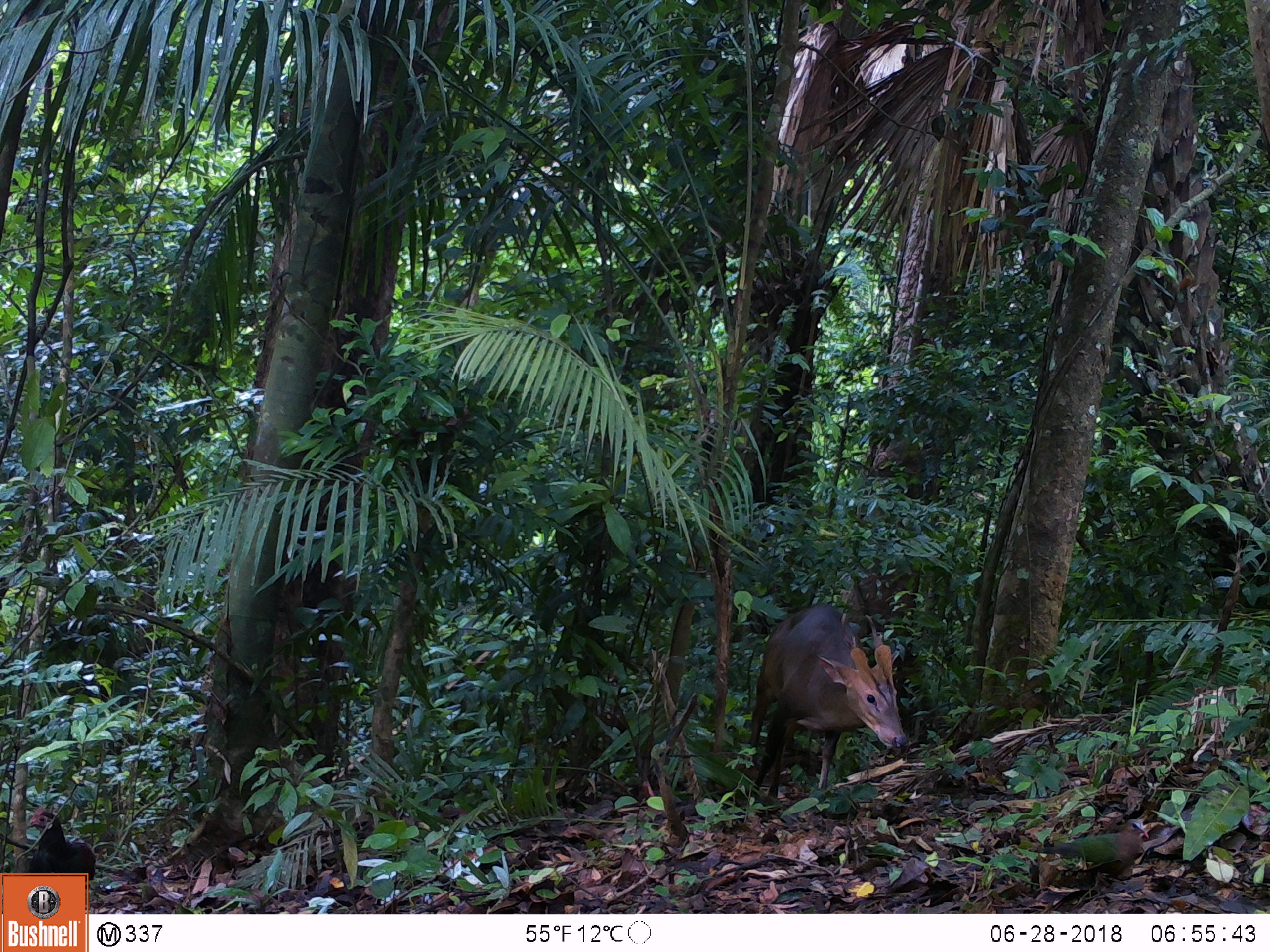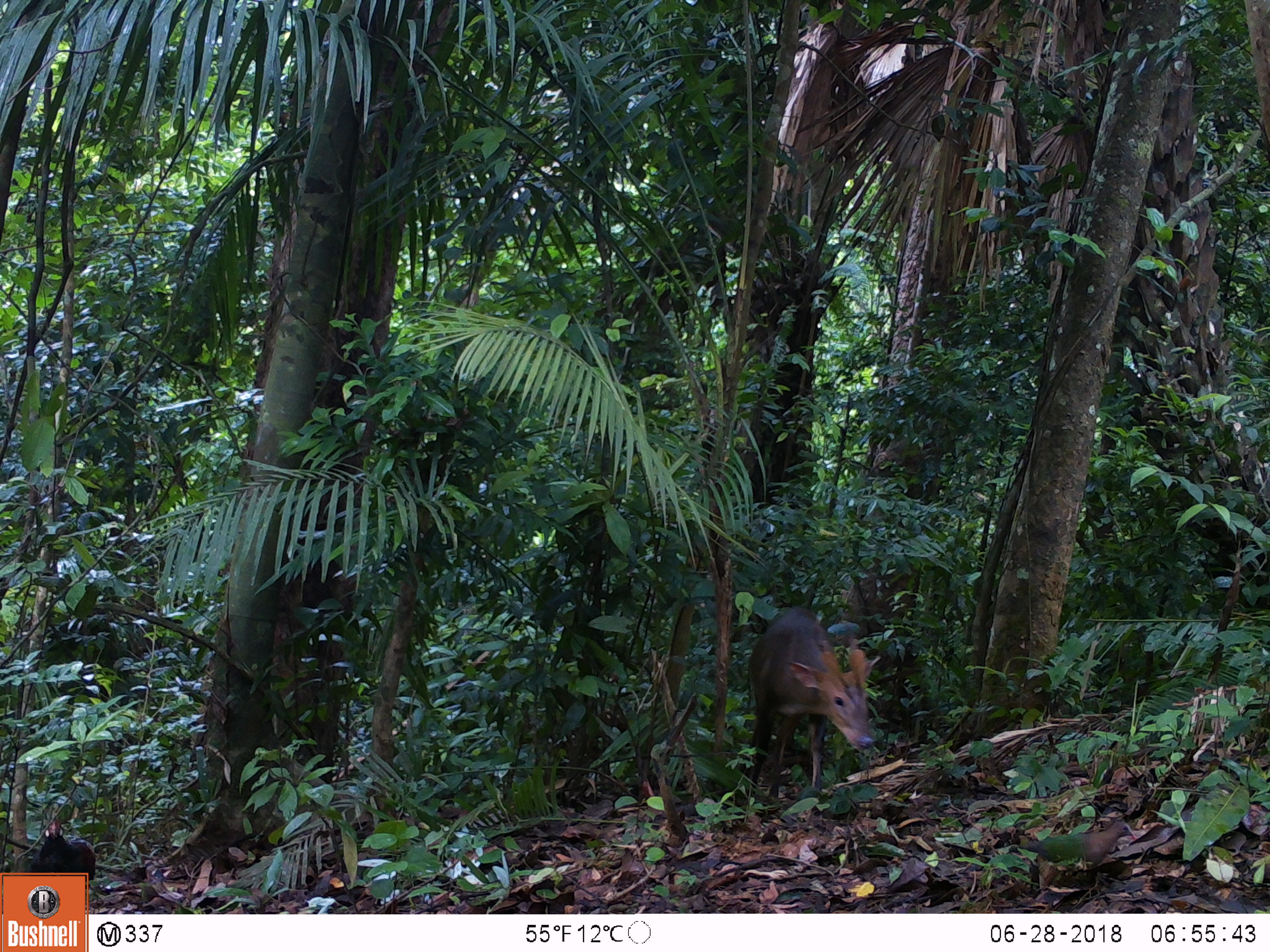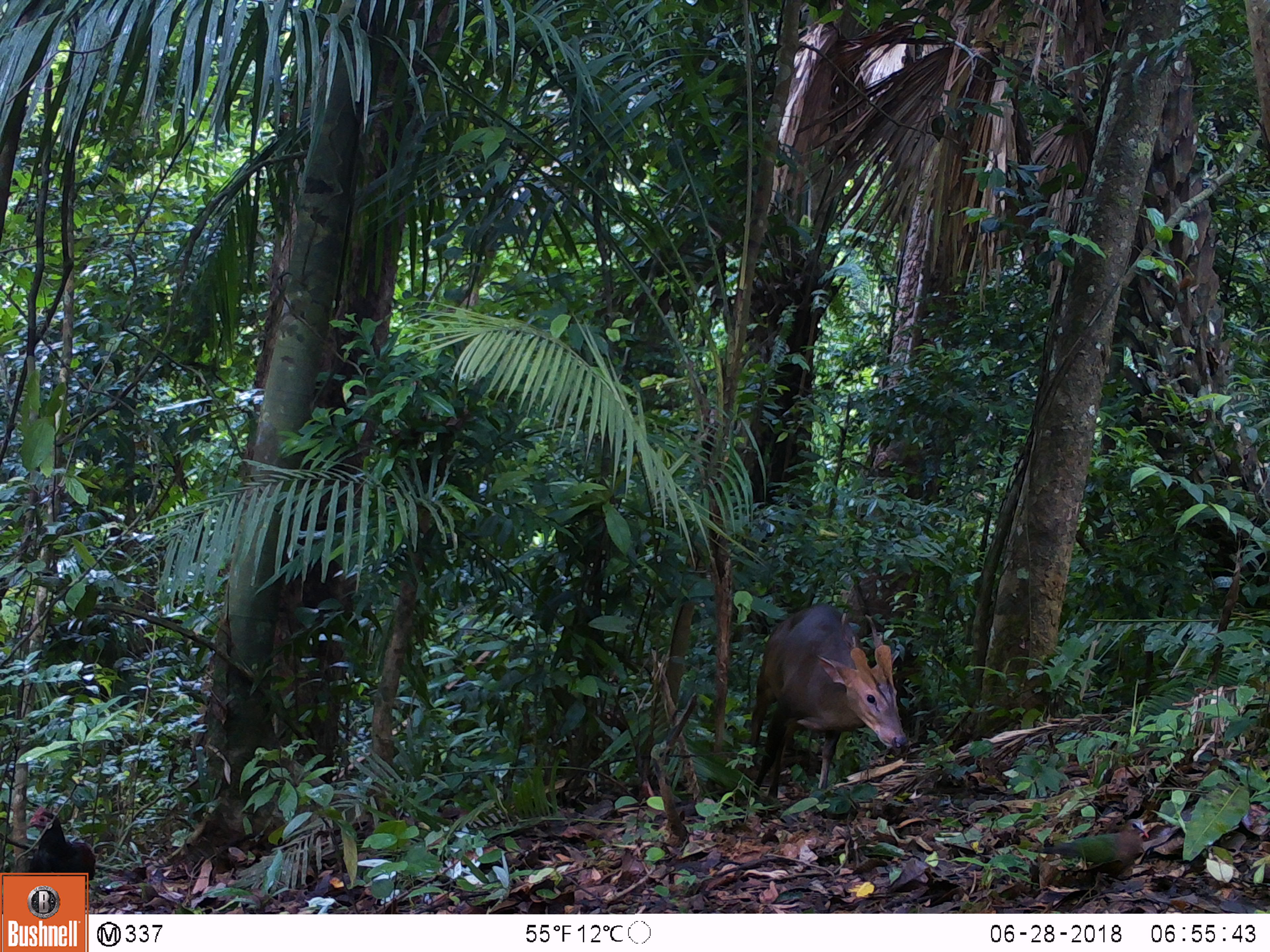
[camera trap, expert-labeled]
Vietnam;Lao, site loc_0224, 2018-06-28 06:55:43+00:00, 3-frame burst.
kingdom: Animalia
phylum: Chordata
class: Aves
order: Galliformes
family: Phasianidae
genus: Gallus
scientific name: Gallus gallus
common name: red junglefowl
Red junglefowl (Gallus gallus). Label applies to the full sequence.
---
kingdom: Animalia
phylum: Chordata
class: Aves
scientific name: Aves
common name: bird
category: unidentified bird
Unidentified bird (bird) (Aves). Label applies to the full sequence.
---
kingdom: Animalia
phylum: Chordata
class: Mammalia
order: Artiodactyla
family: Cervidae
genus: Muntiacus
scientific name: Muntiacus vuquangensis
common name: large-antlered muntjac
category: large antlered muntjac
Large antlered muntjac (large-antlered muntjac) (Muntiacus vuquangensis). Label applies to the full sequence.